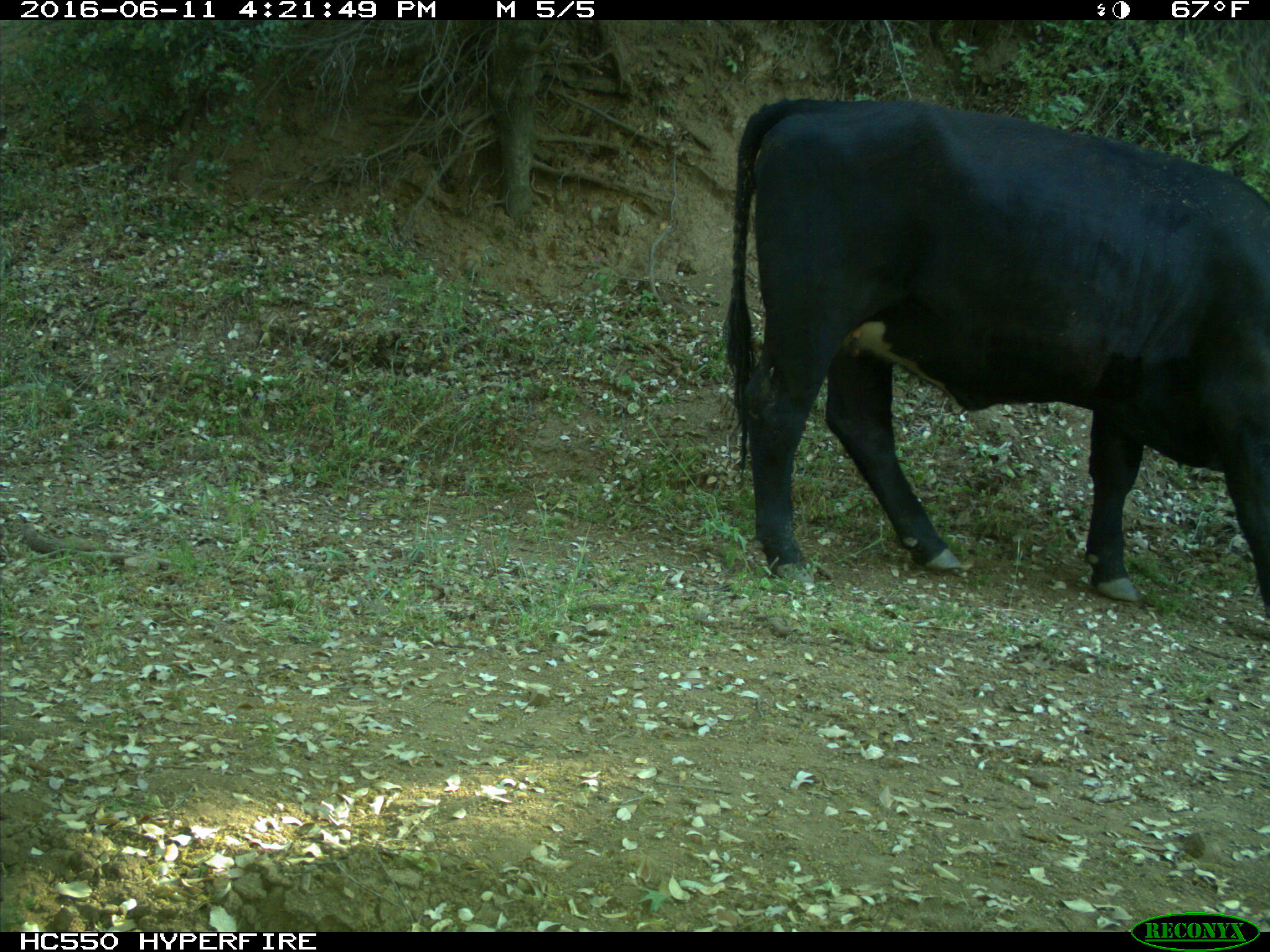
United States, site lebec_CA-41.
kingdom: Animalia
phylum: Chordata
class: Mammalia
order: Artiodactyla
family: Bovidae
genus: Bos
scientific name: Bos taurus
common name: domestic cow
Bos taurus (domestic cow).